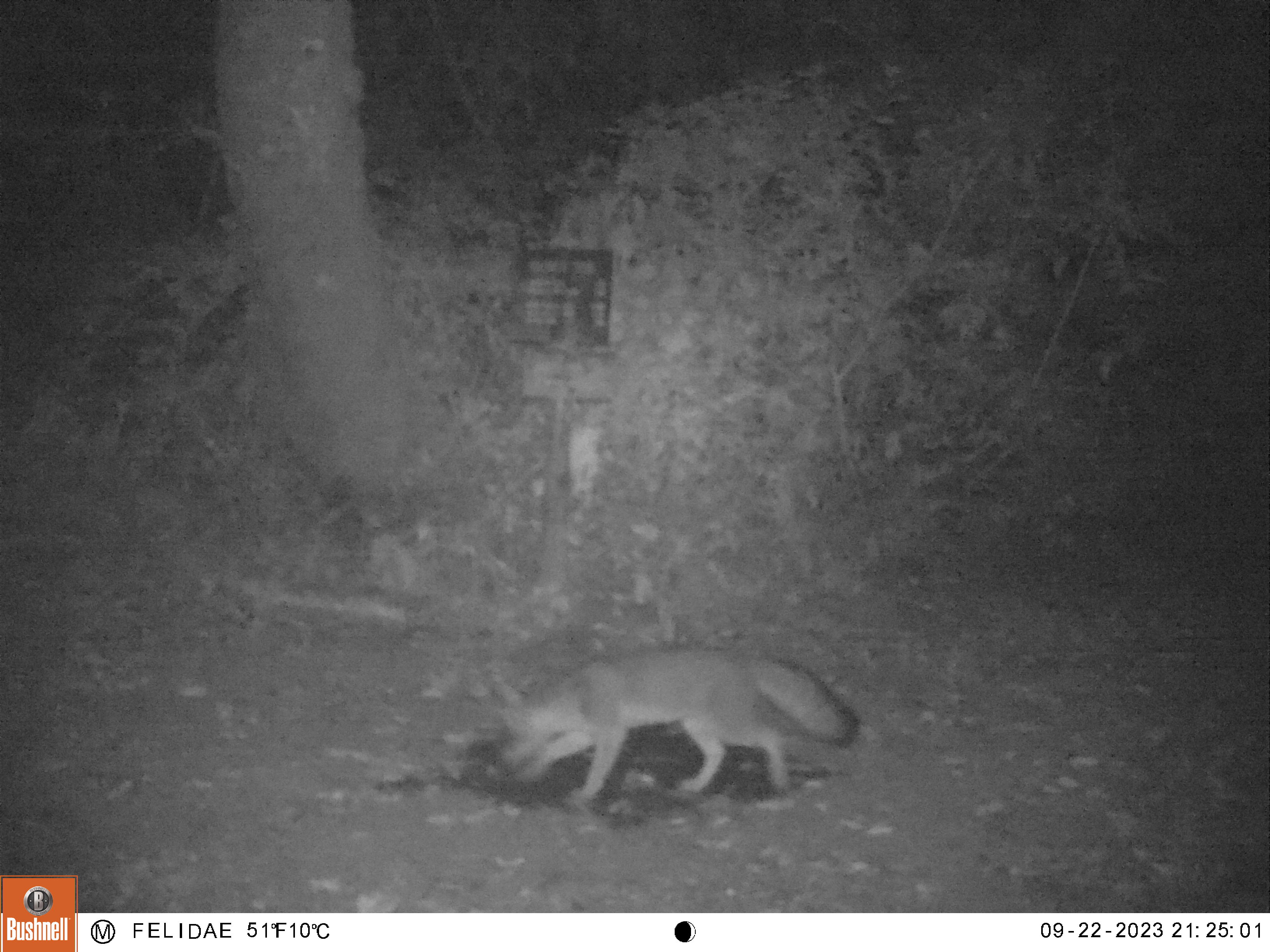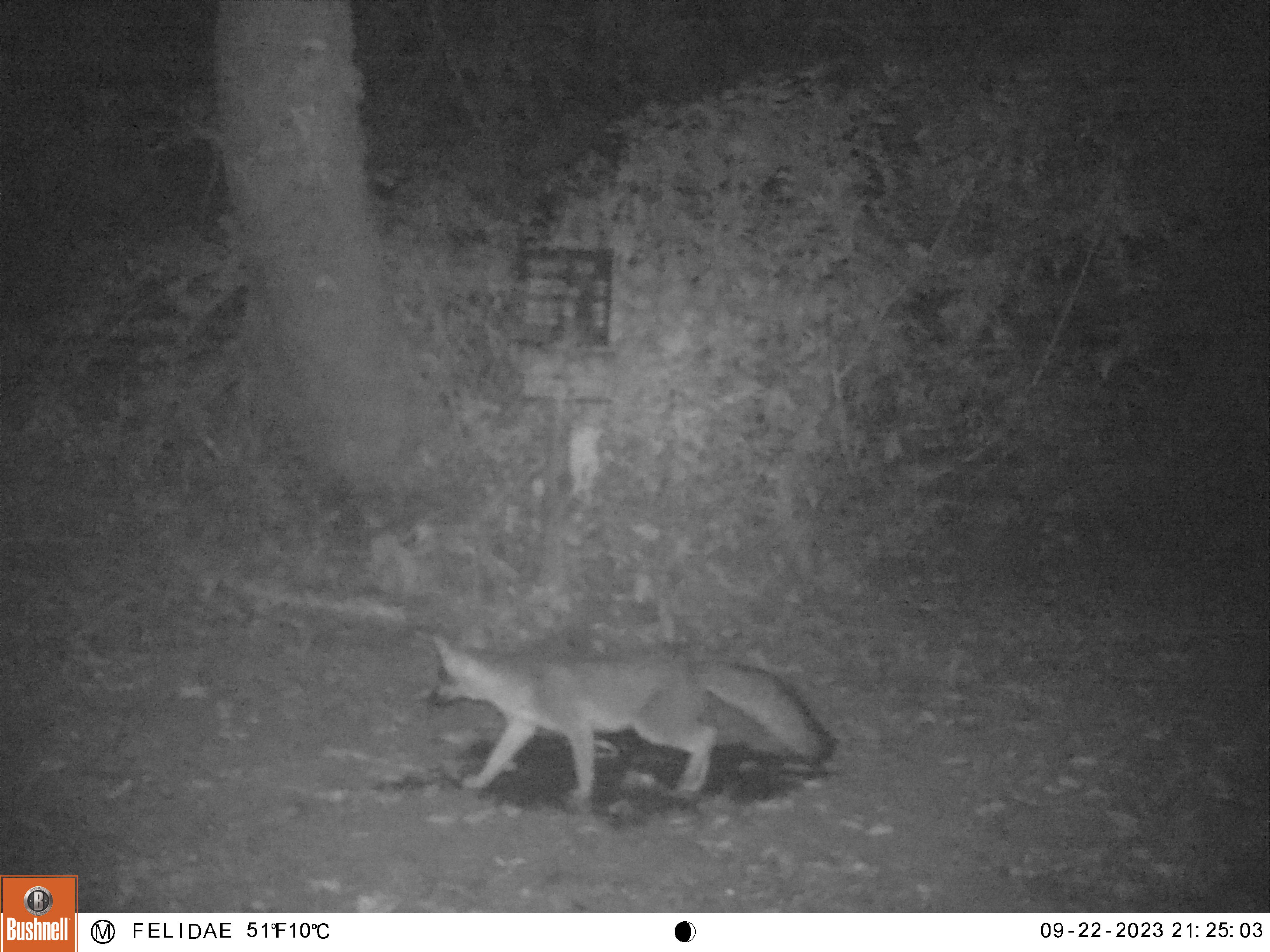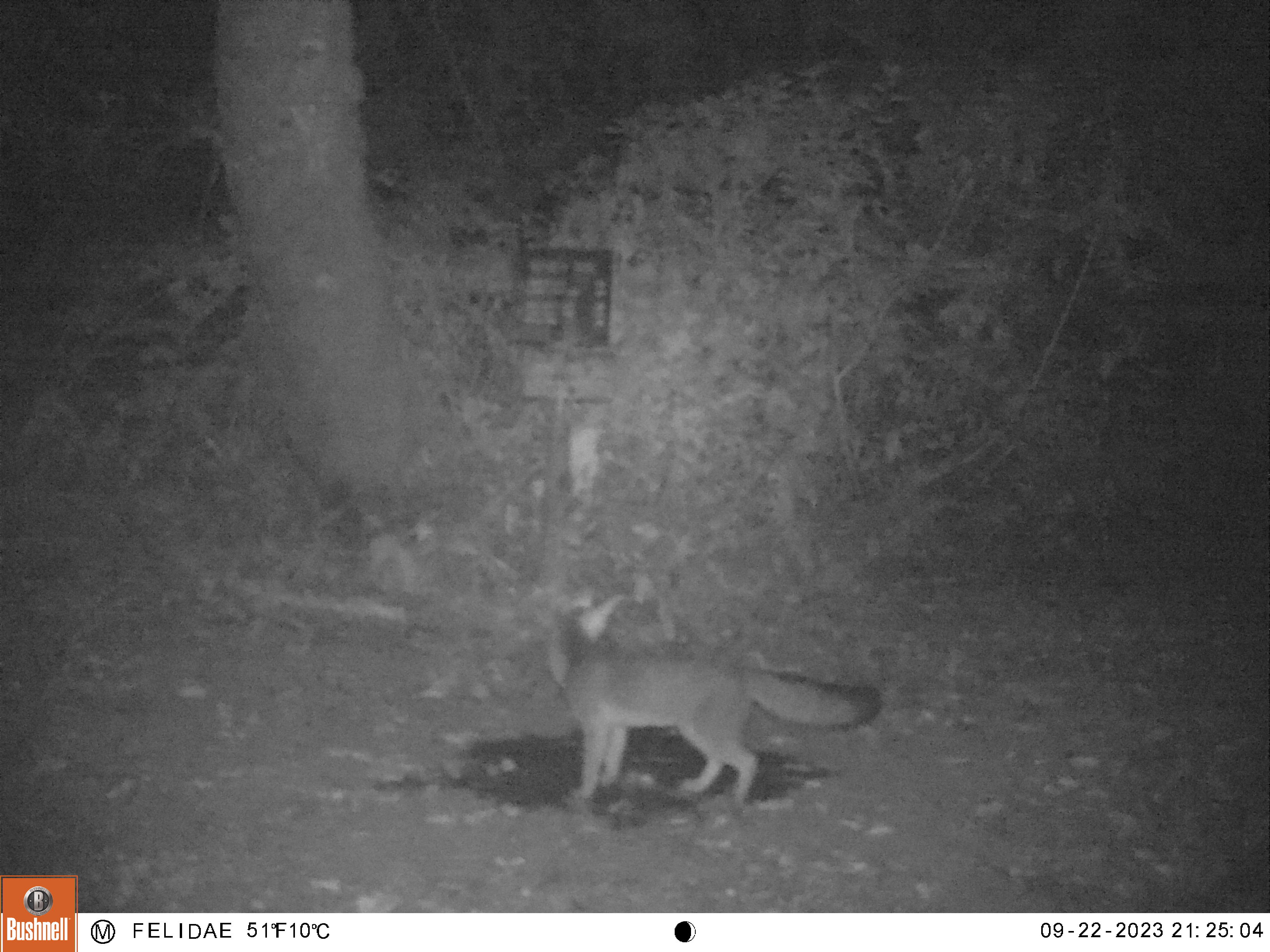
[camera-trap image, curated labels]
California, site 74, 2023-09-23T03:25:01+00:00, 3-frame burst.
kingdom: Animalia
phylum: Chordata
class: Mammalia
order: Carnivora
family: Canidae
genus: Urocyon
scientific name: Urocyon cinereoargenteus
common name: gray fox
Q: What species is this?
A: Gray fox (Urocyon cinereoargenteus).